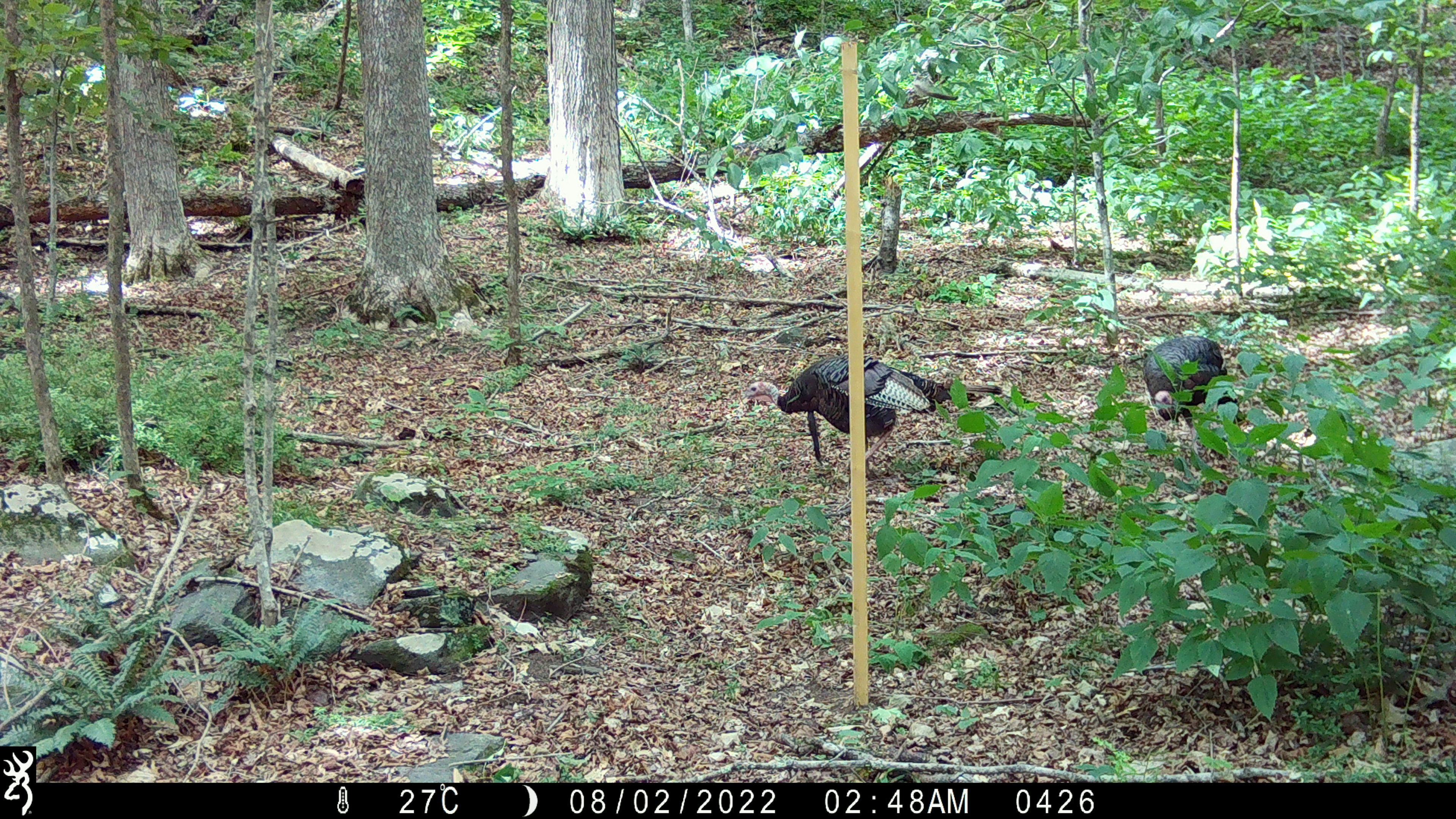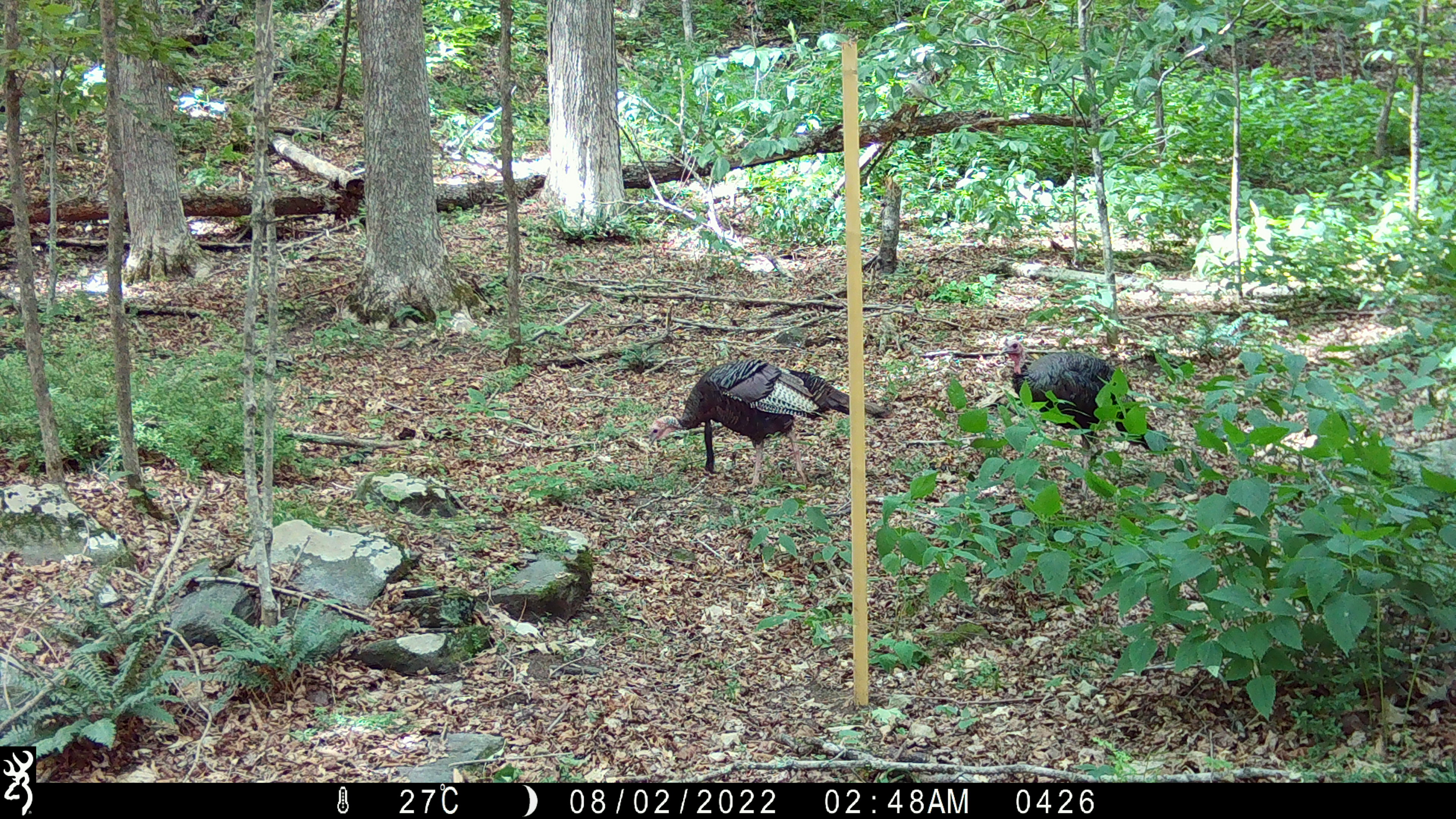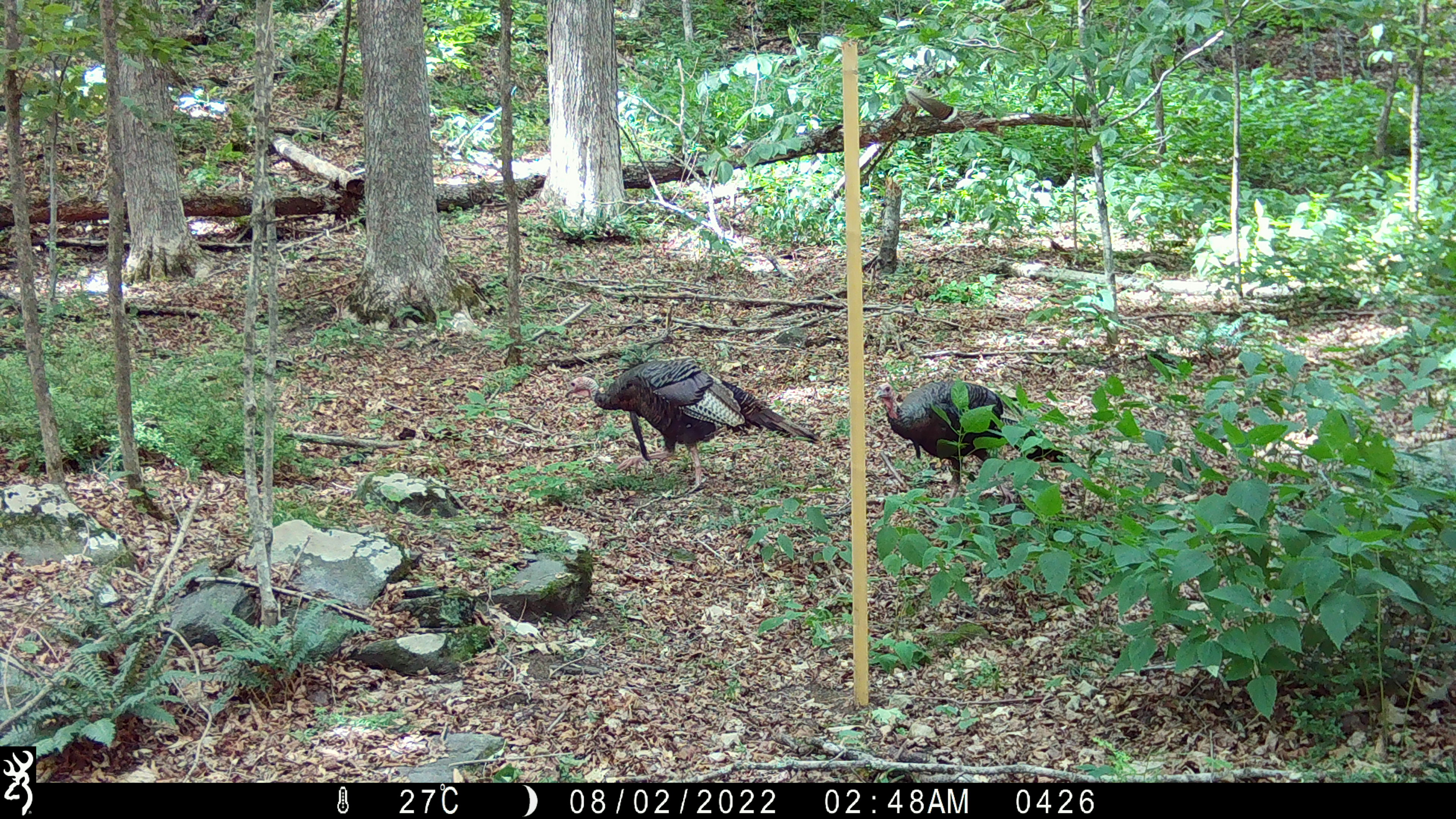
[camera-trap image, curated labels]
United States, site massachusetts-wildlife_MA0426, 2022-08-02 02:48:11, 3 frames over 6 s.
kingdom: Animalia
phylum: Chordata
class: Aves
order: Galliformes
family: Phasianidae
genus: Meleagris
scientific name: Meleagris gallopavo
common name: wild turkey